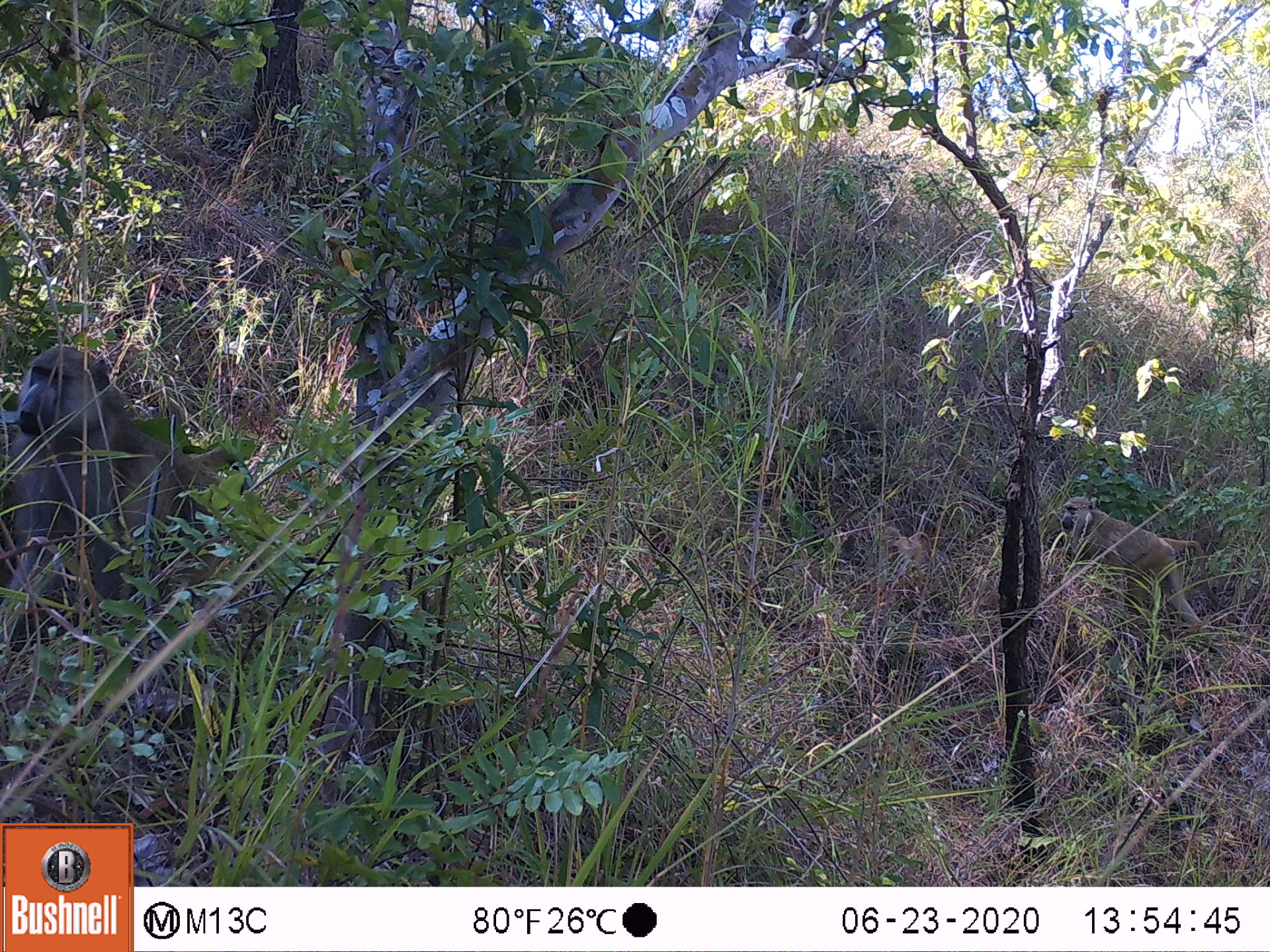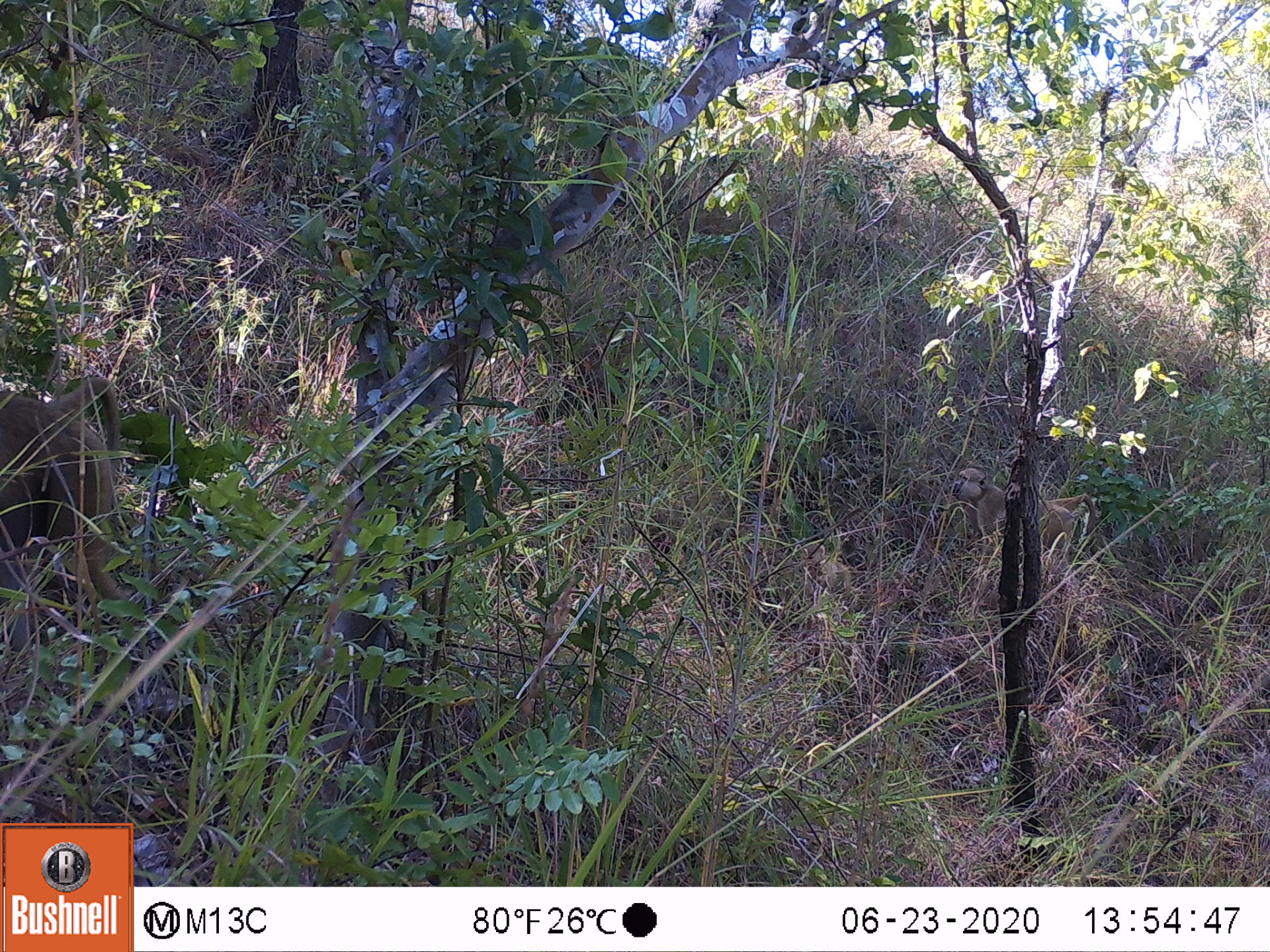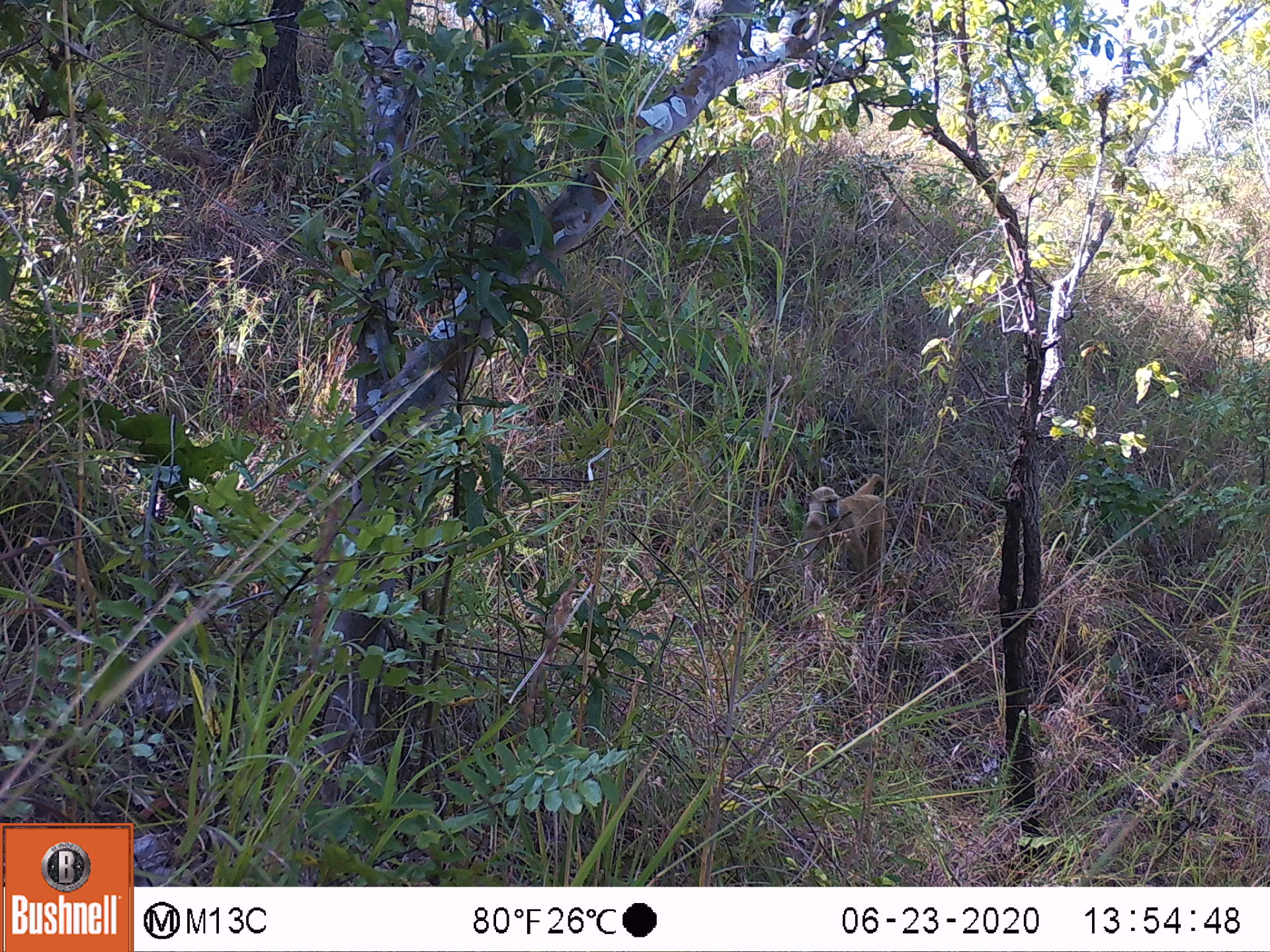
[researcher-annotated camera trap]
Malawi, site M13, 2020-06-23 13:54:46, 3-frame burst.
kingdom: Animalia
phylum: Chordata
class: Mammalia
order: Primates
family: Cercopithecidae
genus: Papio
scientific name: Papio cynocephalus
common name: yellow baboon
Yellow baboon (Papio cynocephalus), count 1.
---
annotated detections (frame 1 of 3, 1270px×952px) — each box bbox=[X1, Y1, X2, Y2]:
yellow baboon: bbox=[5, 345, 252, 595]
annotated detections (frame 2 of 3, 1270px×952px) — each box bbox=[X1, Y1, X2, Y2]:
yellow baboon: bbox=[1, 376, 132, 601]; bbox=[951, 467, 1097, 557]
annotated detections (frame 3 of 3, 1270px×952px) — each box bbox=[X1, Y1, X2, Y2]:
yellow baboon: bbox=[805, 471, 892, 571]